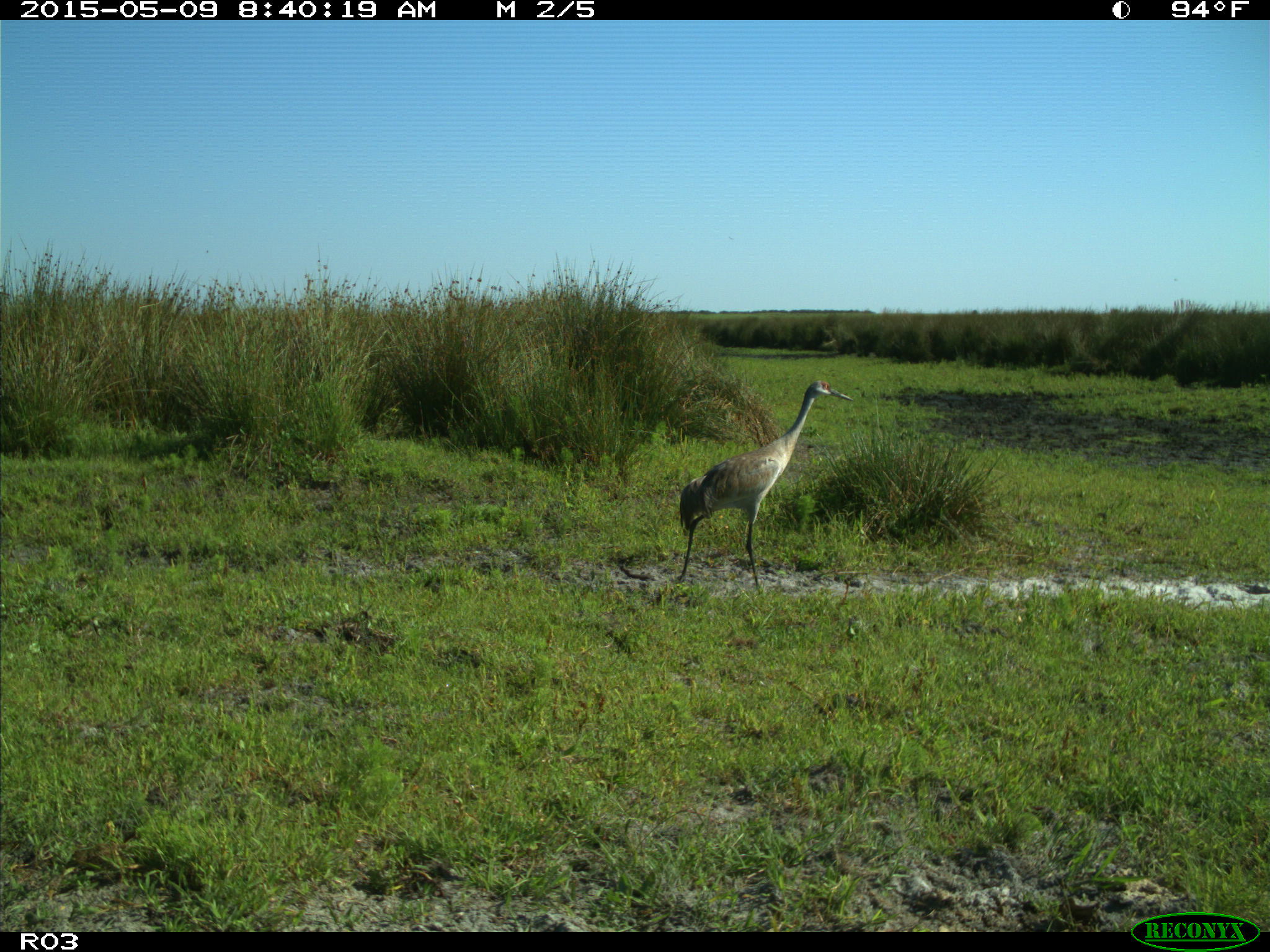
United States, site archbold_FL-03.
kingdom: Animalia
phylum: Chordata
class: Mammalia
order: Artiodactyla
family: Bovidae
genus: Bos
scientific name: Bos taurus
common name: domestic cow